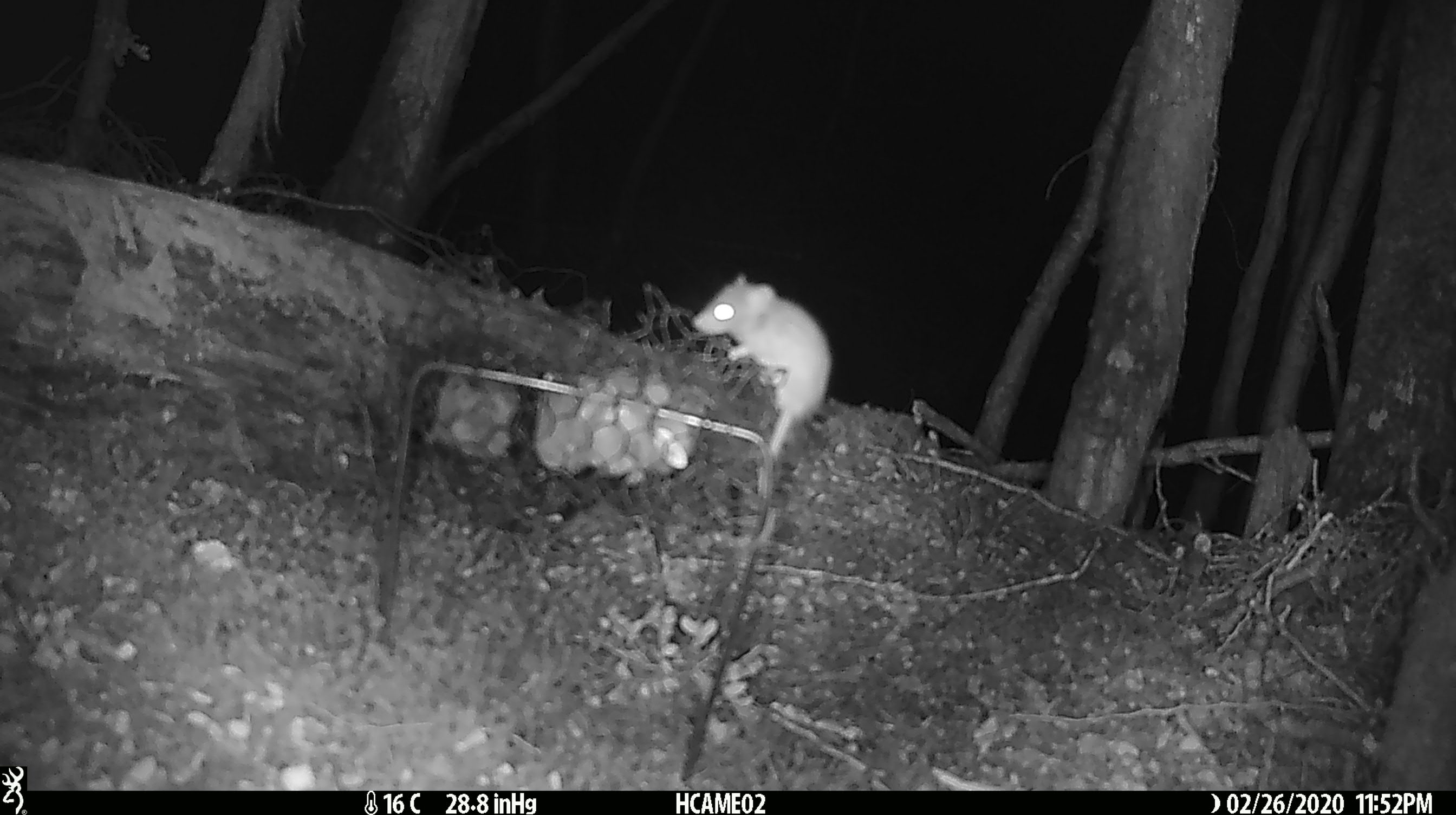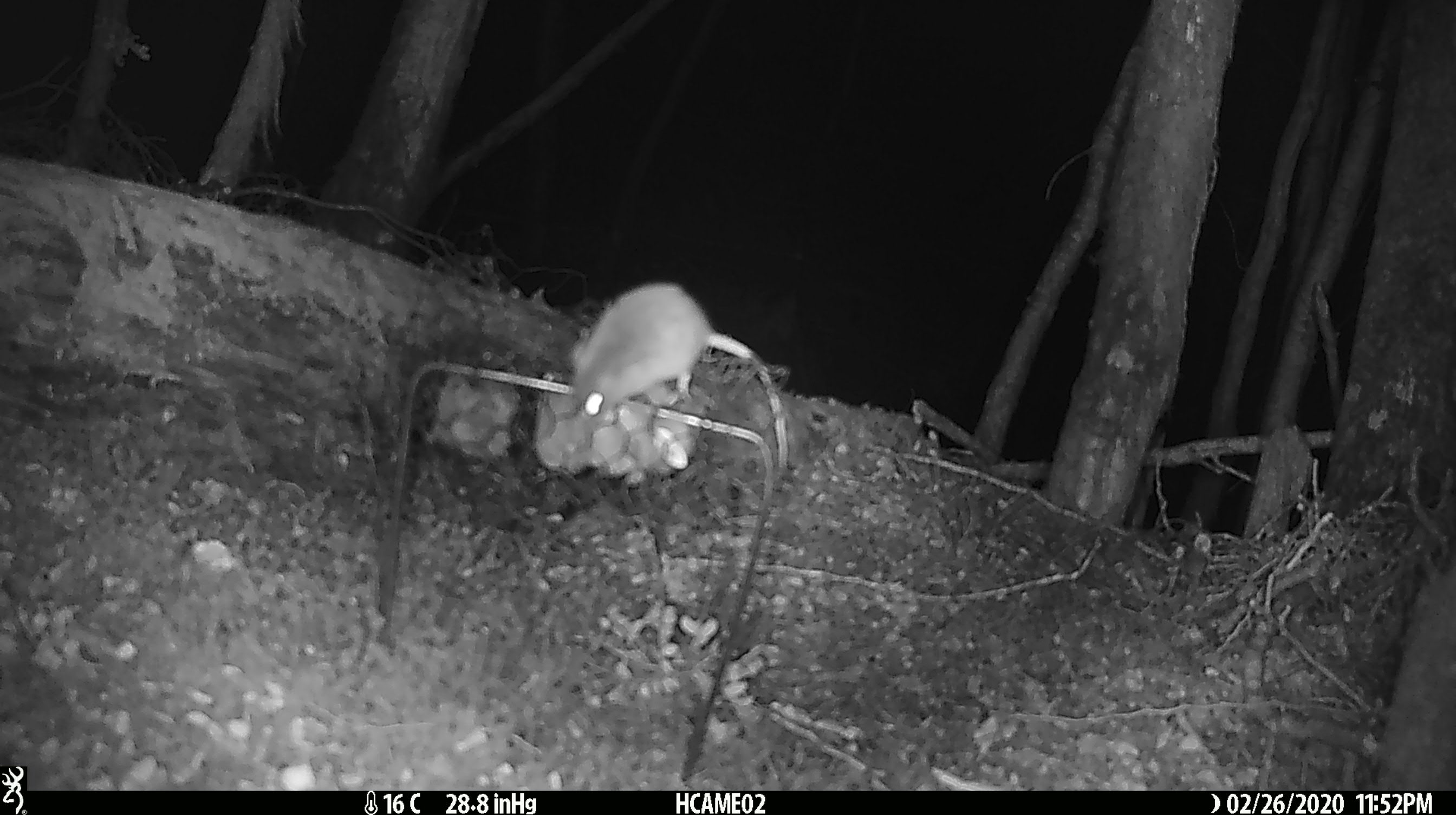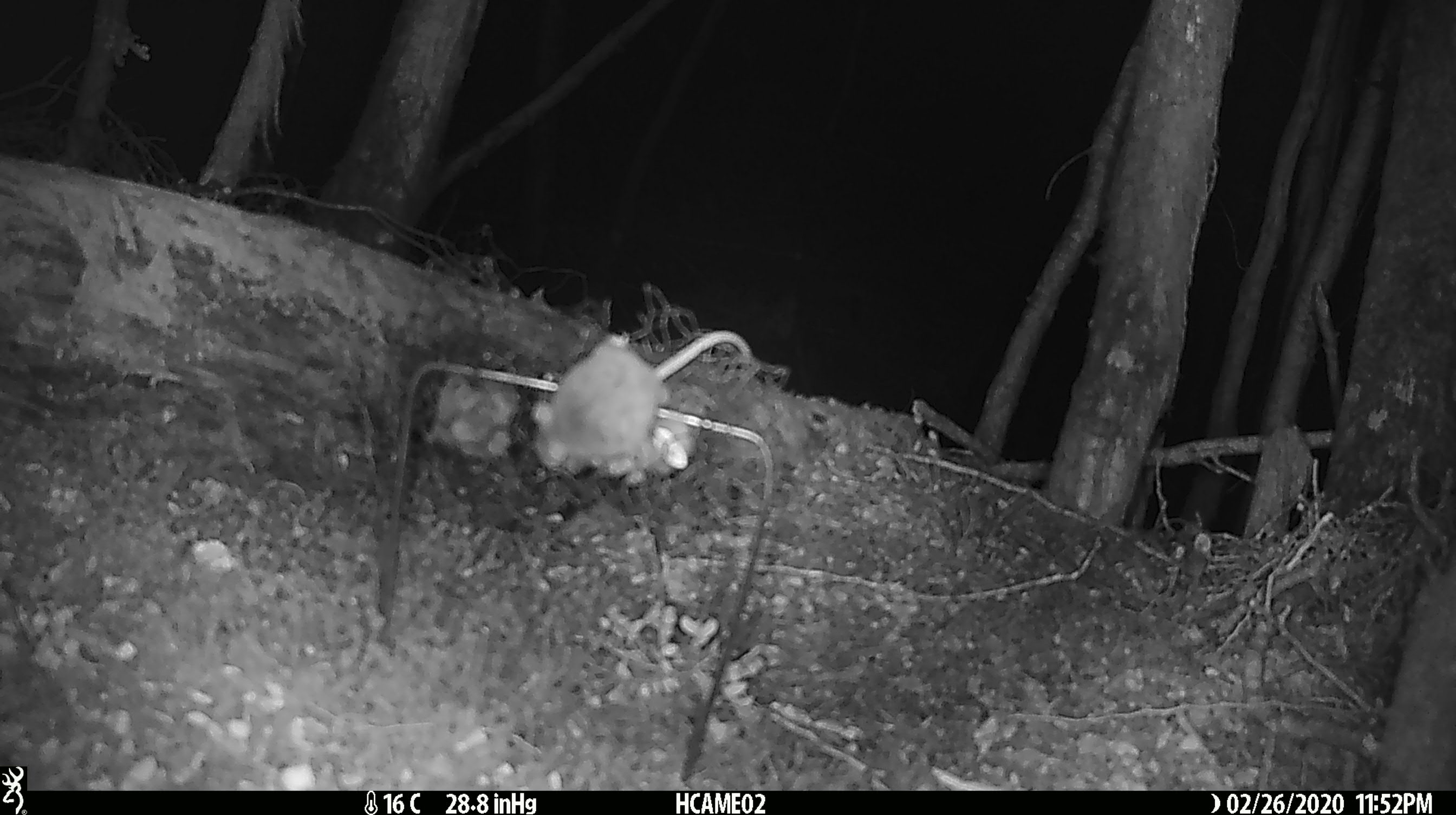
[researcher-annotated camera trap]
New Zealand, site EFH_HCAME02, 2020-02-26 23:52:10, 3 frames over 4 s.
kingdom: Animalia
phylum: Chordata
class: Mammalia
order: Rodentia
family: Muridae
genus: Mus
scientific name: Mus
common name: mouse